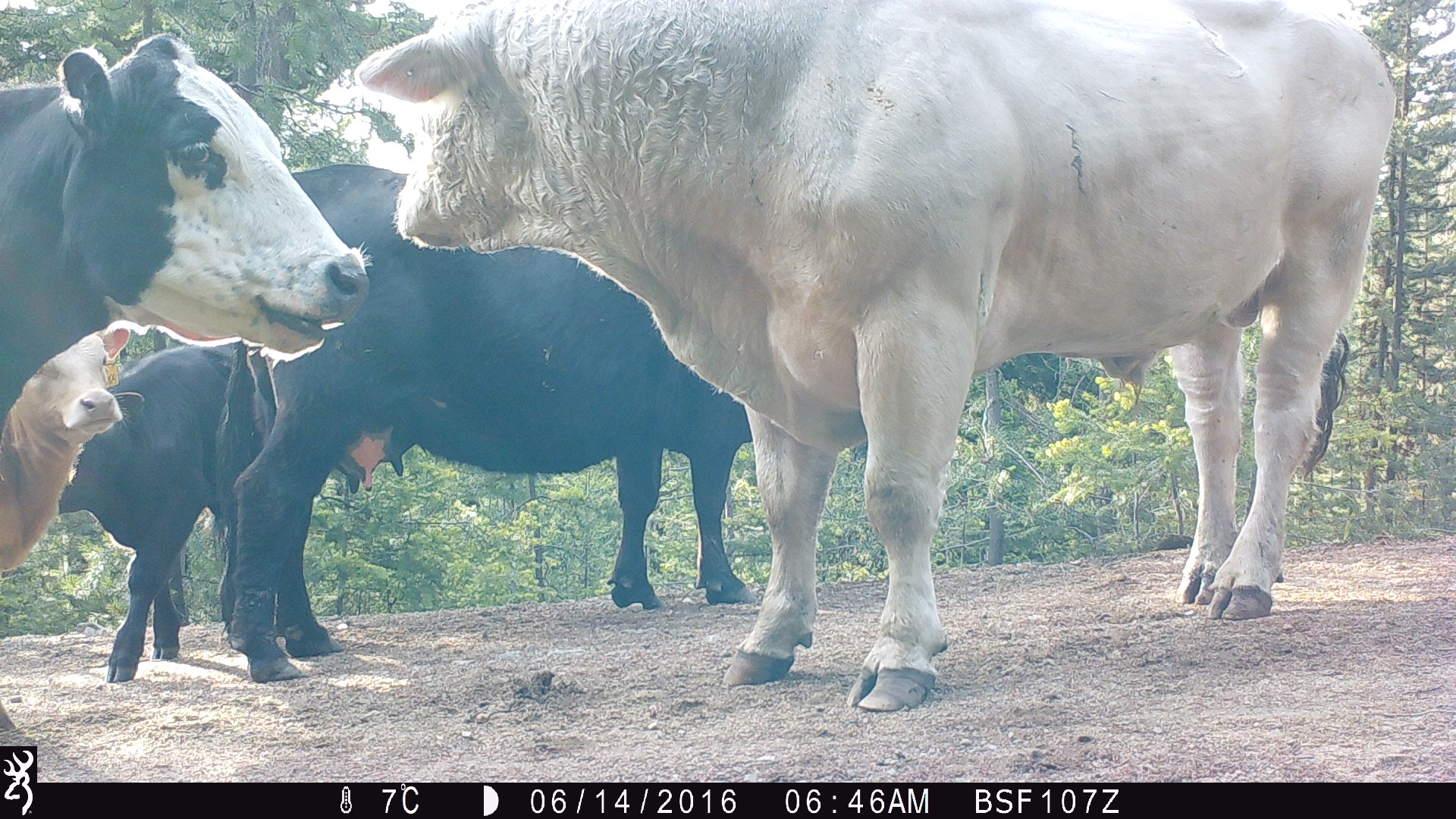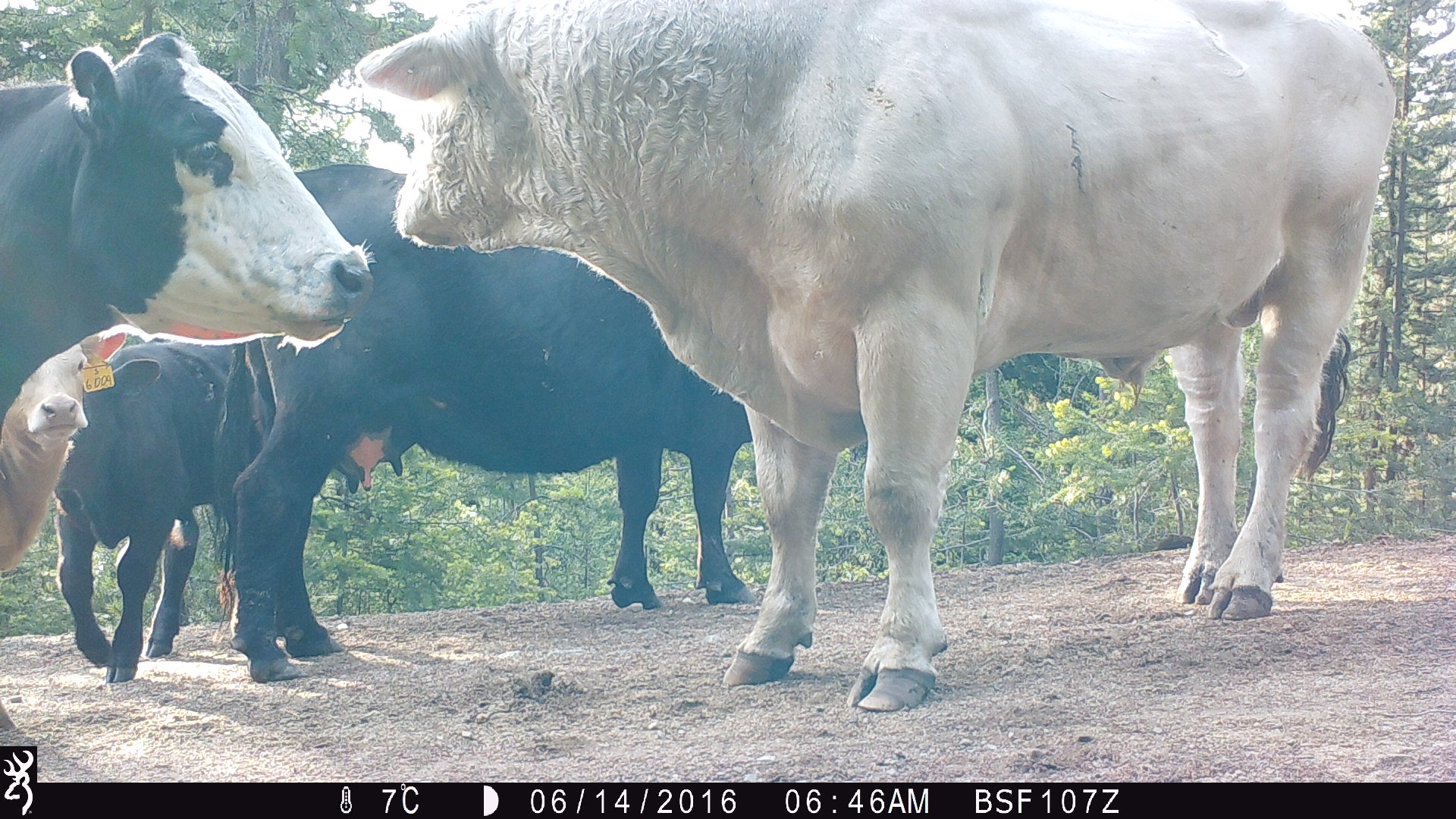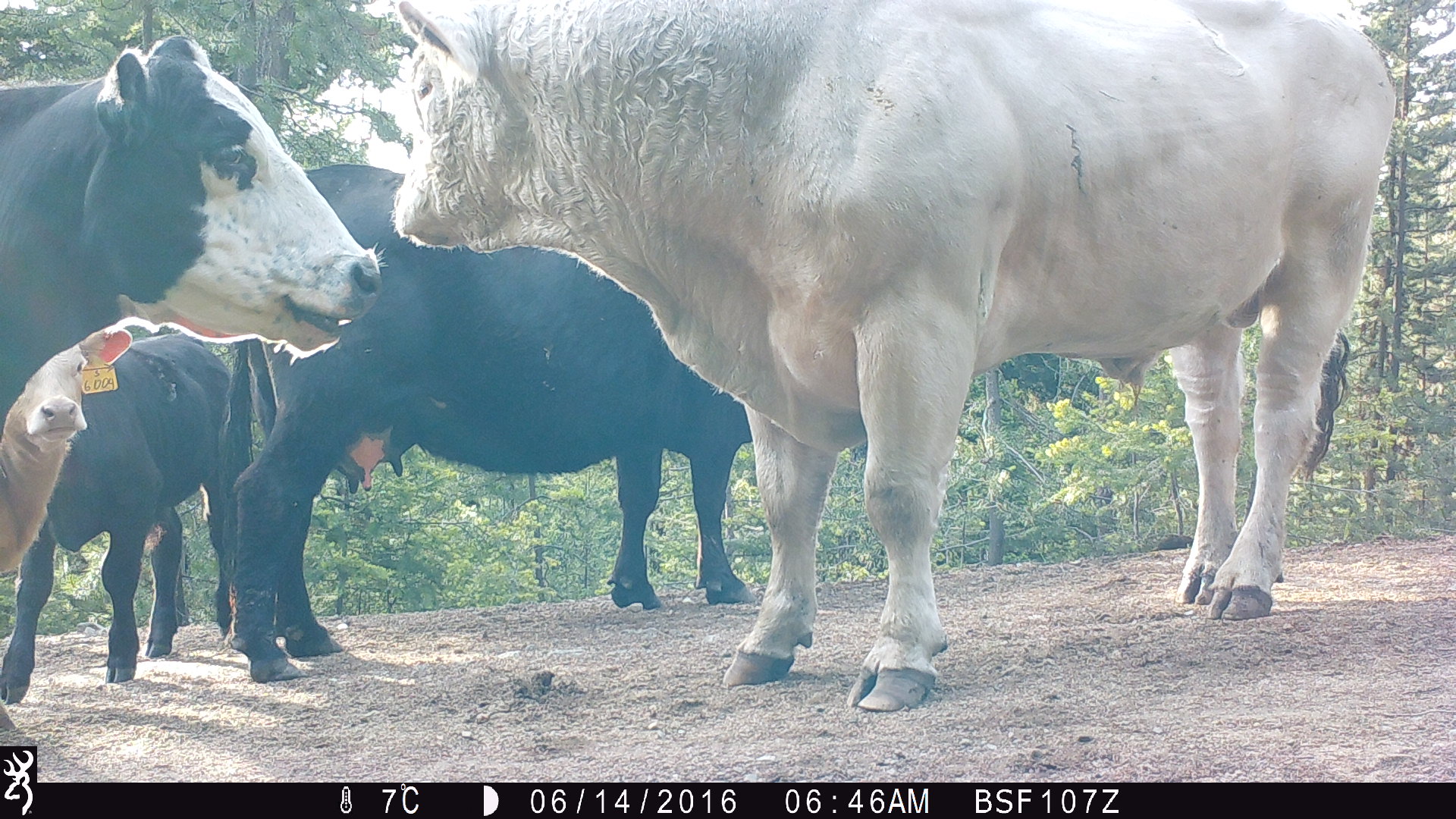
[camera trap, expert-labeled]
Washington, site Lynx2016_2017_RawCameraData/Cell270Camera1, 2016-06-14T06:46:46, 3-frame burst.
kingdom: Animalia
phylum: Chordata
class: Mammalia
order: Artiodactyla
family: Bovidae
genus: Bos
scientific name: Bos taurus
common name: domestic cattle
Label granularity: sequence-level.